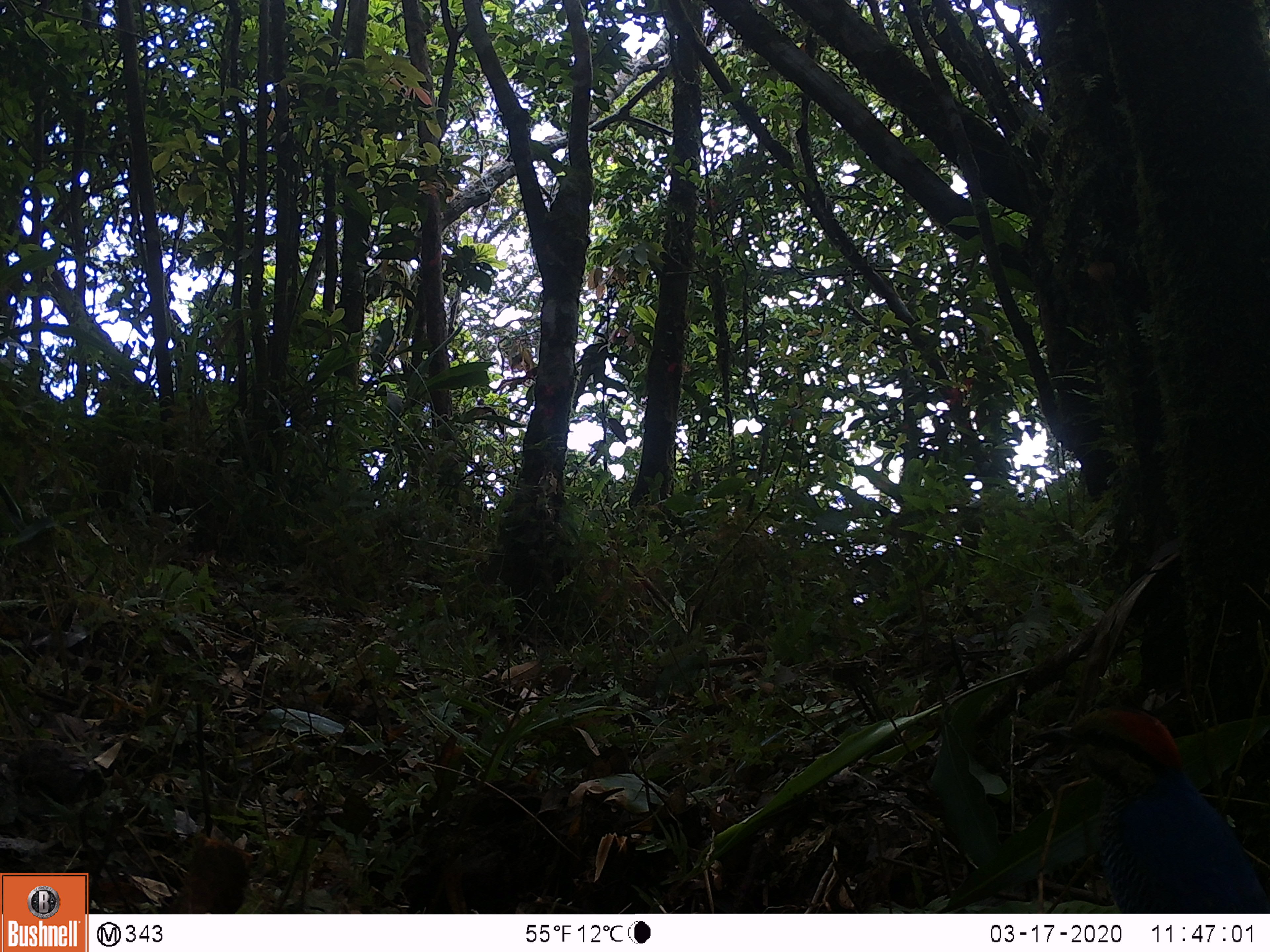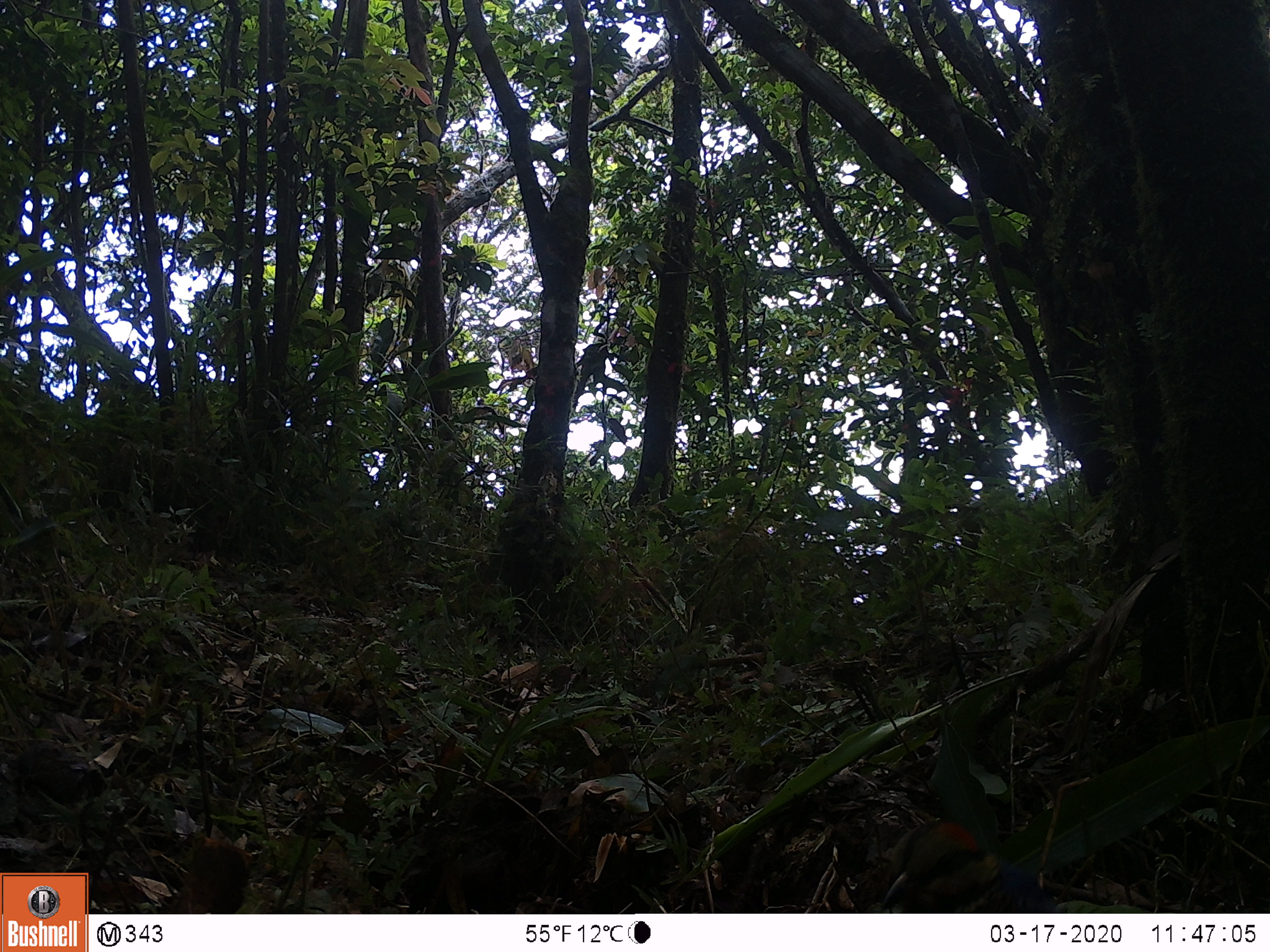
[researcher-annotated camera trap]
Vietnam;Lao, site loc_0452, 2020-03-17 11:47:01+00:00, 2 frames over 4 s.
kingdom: Animalia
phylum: Chordata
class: Aves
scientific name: Aves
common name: bird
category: unidentified bird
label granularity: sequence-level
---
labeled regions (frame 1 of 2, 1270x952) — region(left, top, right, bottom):
unidentified bird: region(1027, 705, 1270, 913)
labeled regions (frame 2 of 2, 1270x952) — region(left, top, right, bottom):
unidentified bird: region(879, 821, 1059, 913)